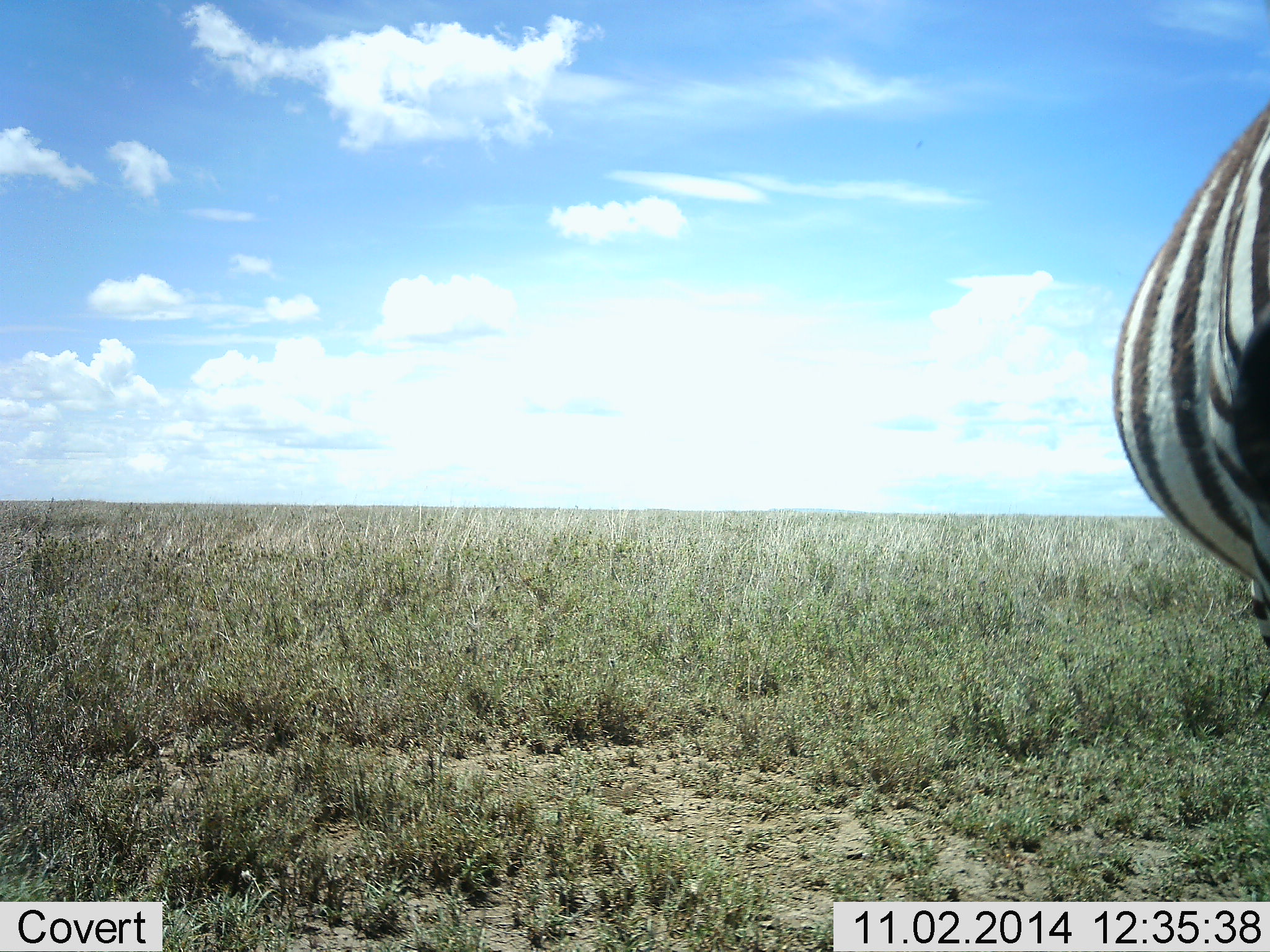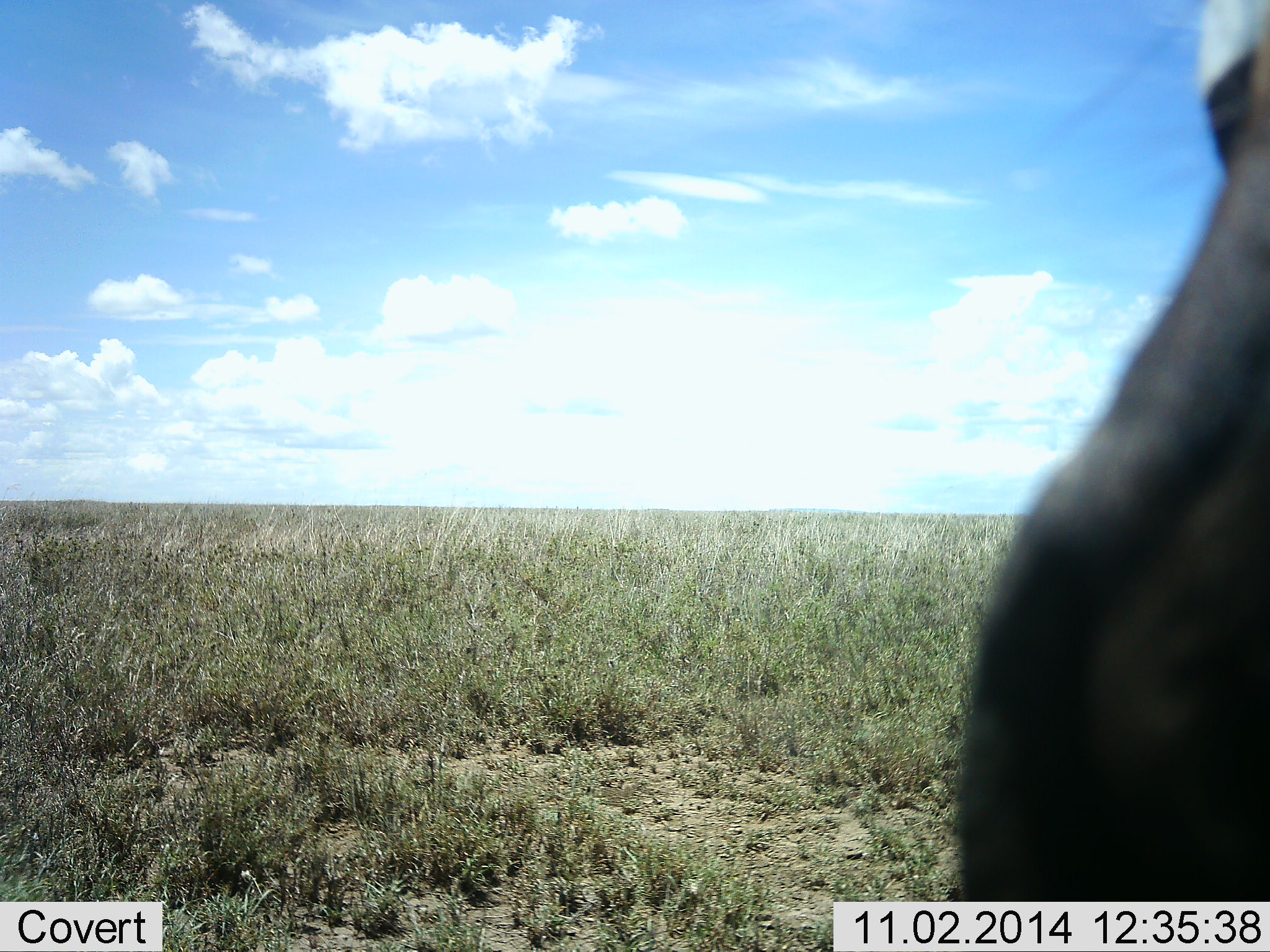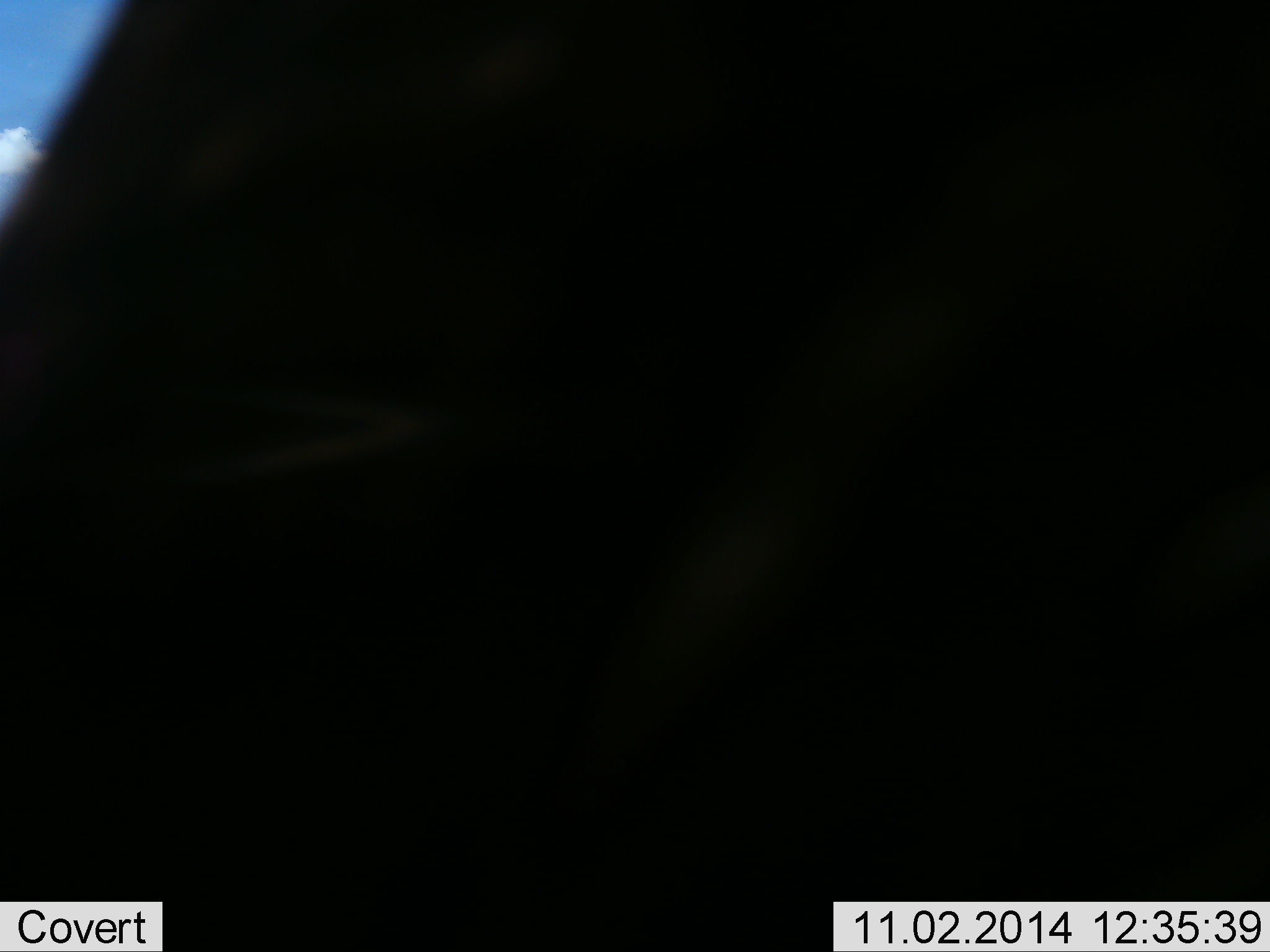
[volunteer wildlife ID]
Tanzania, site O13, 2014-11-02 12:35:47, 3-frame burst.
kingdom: Animalia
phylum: Chordata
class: Mammalia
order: Perissodactyla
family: Equidae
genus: Equus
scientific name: Equus quagga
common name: plains zebra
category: zebra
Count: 1.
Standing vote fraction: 30%.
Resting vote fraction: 0%.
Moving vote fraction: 60%.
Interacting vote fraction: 10%.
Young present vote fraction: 0%.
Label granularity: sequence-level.